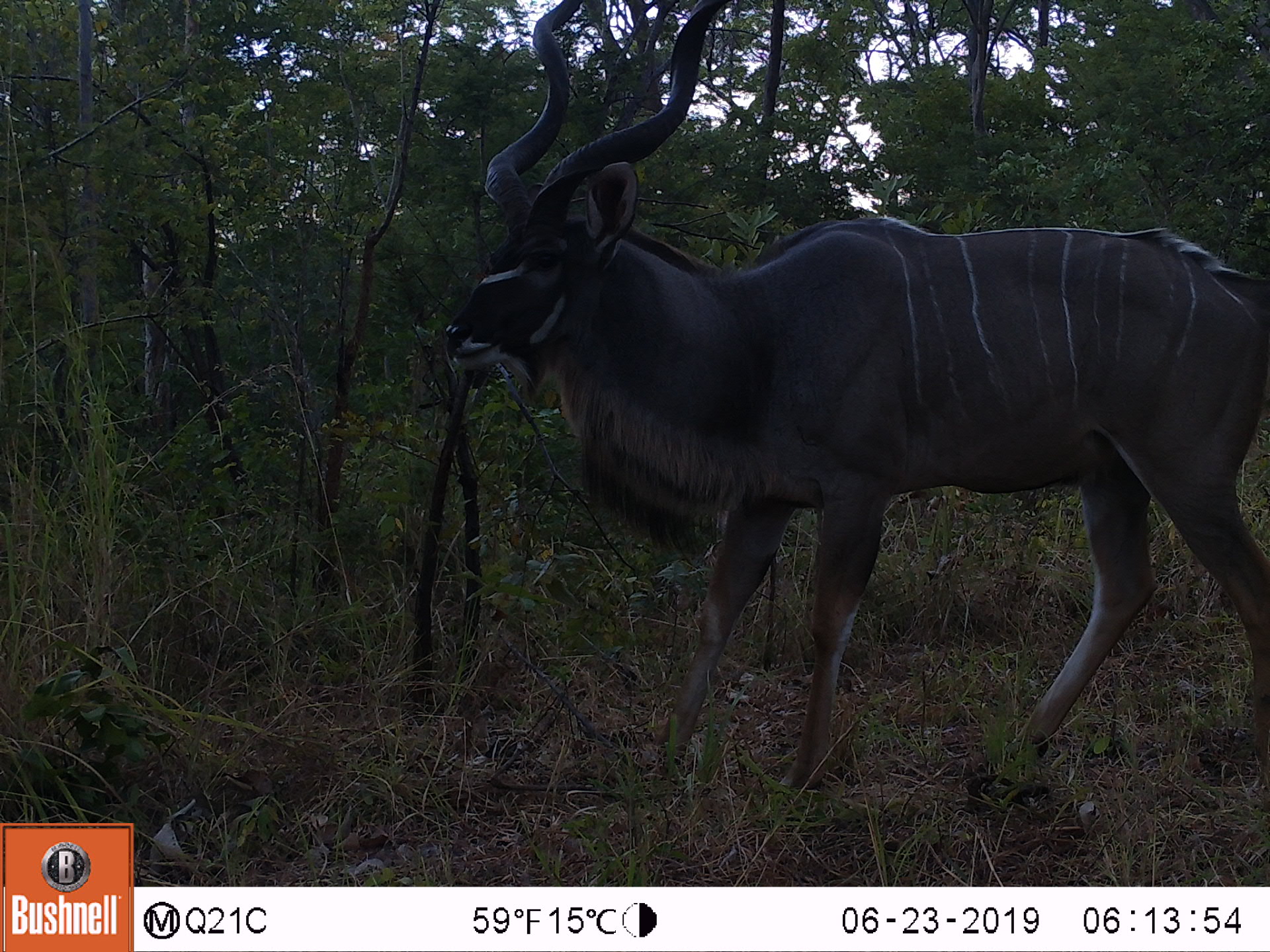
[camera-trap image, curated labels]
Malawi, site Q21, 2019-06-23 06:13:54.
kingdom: Animalia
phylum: Chordata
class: Mammalia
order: Artiodactyla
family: Bovidae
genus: Tragelaphus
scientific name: Tragelaphus strepsiceros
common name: greater kudu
Greater kudu (Tragelaphus strepsiceros), count 1.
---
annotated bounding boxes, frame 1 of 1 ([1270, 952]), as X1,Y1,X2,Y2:
greater kudu: 423,0,1268,788